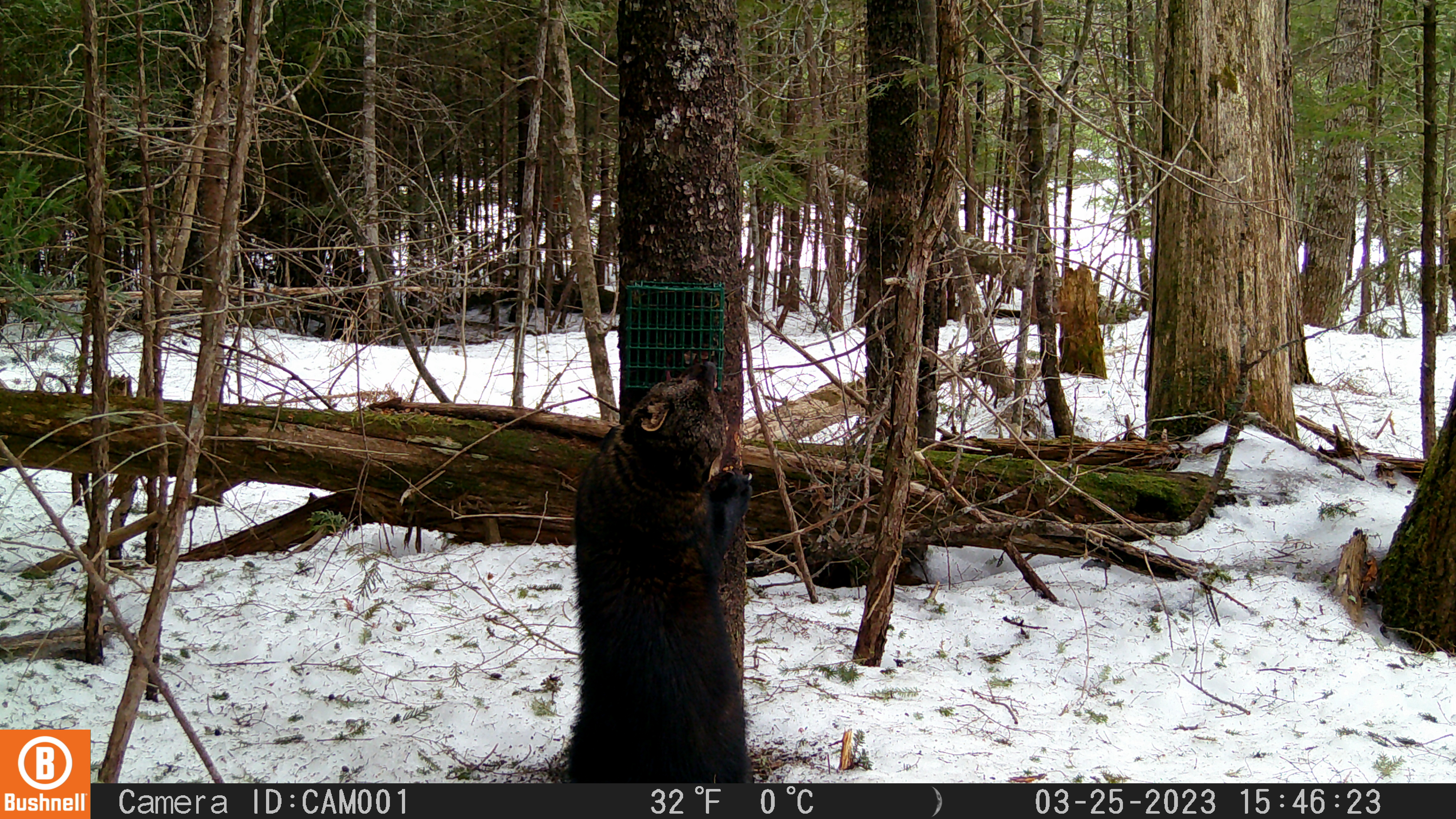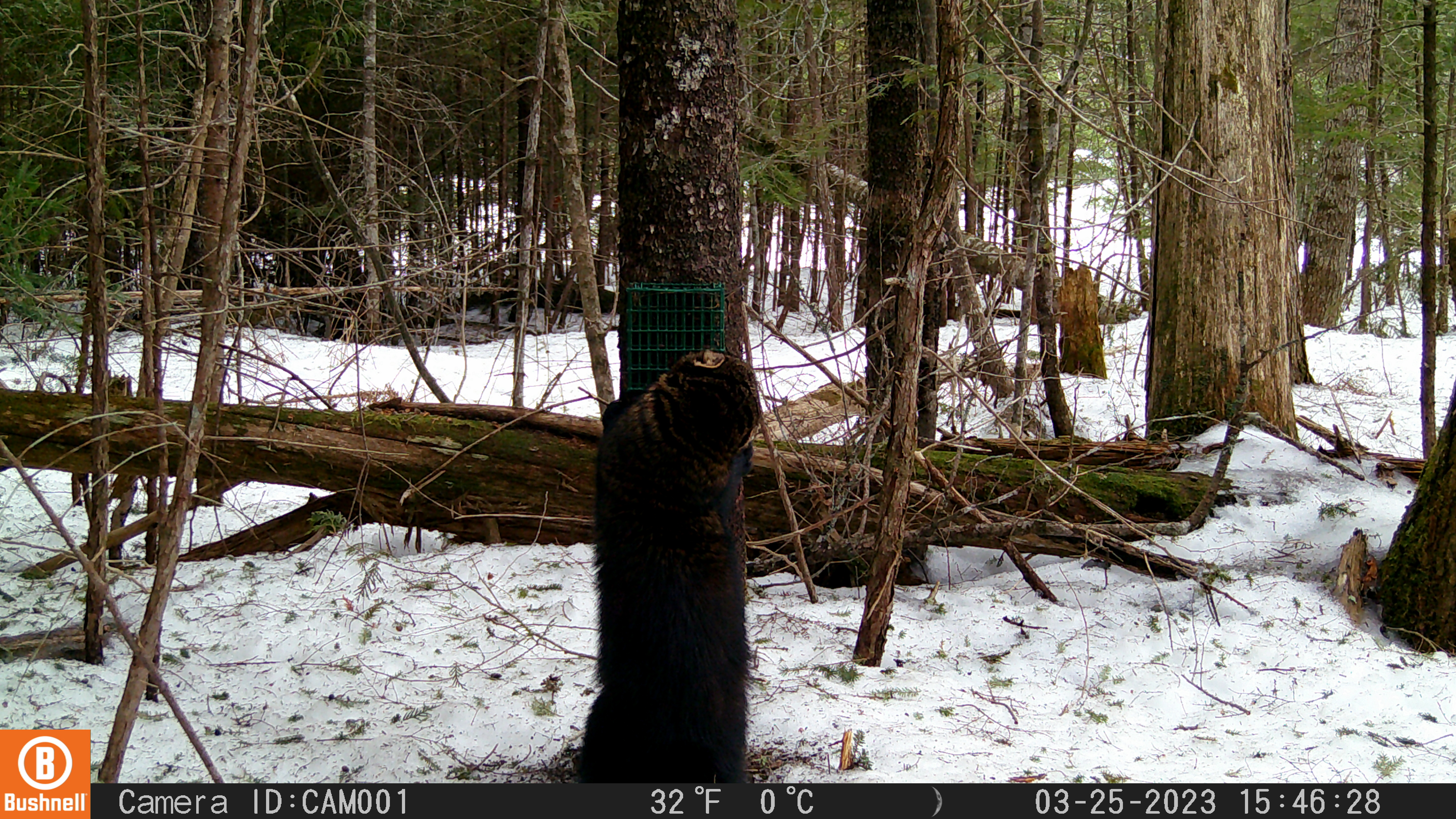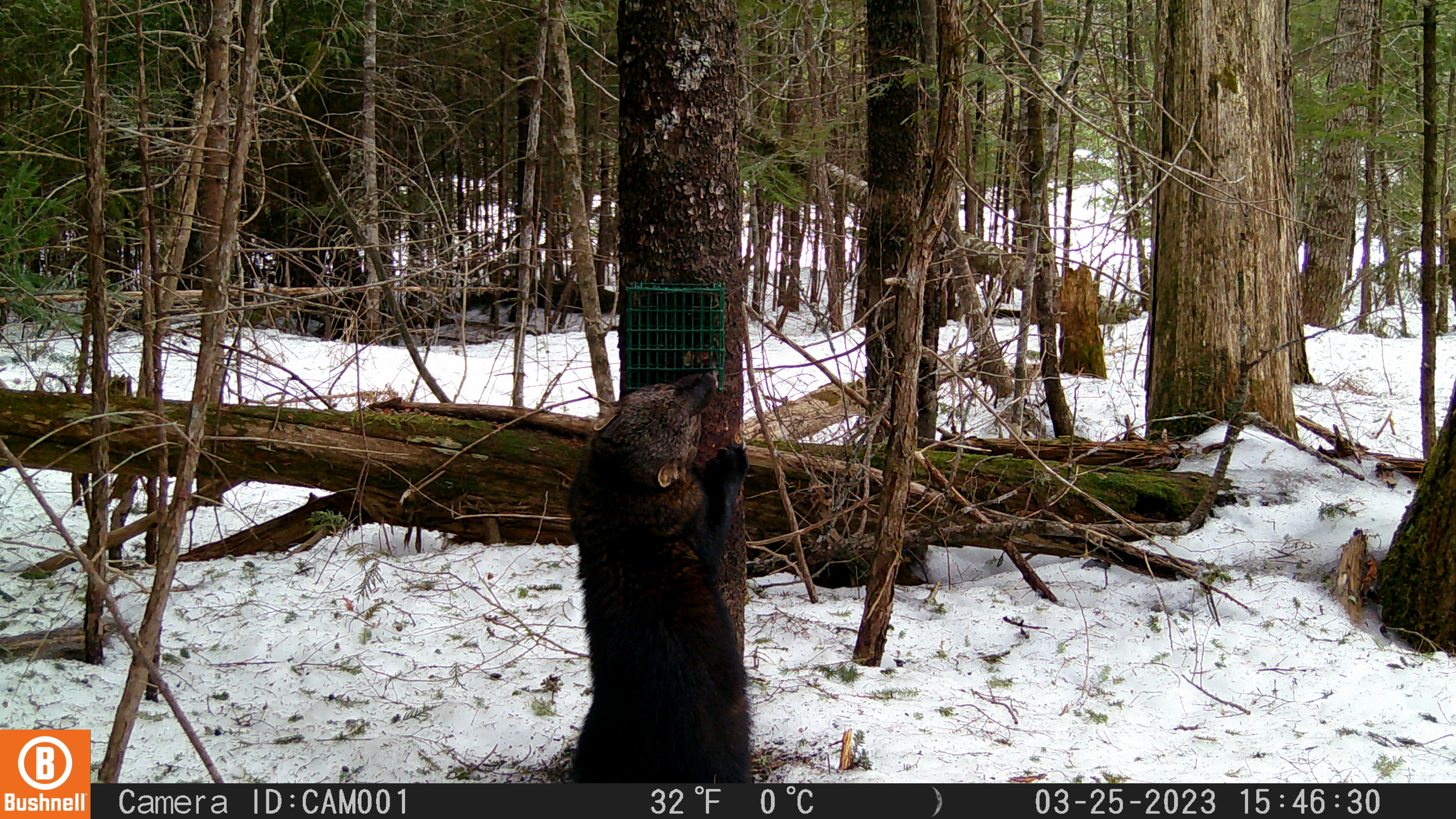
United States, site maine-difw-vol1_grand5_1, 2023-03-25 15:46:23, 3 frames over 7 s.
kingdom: Animalia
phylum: Chordata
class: Mammalia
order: Carnivora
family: Mustelidae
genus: Pekania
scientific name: Pekania pennanti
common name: fisher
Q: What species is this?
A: Fisher (Pekania pennanti).